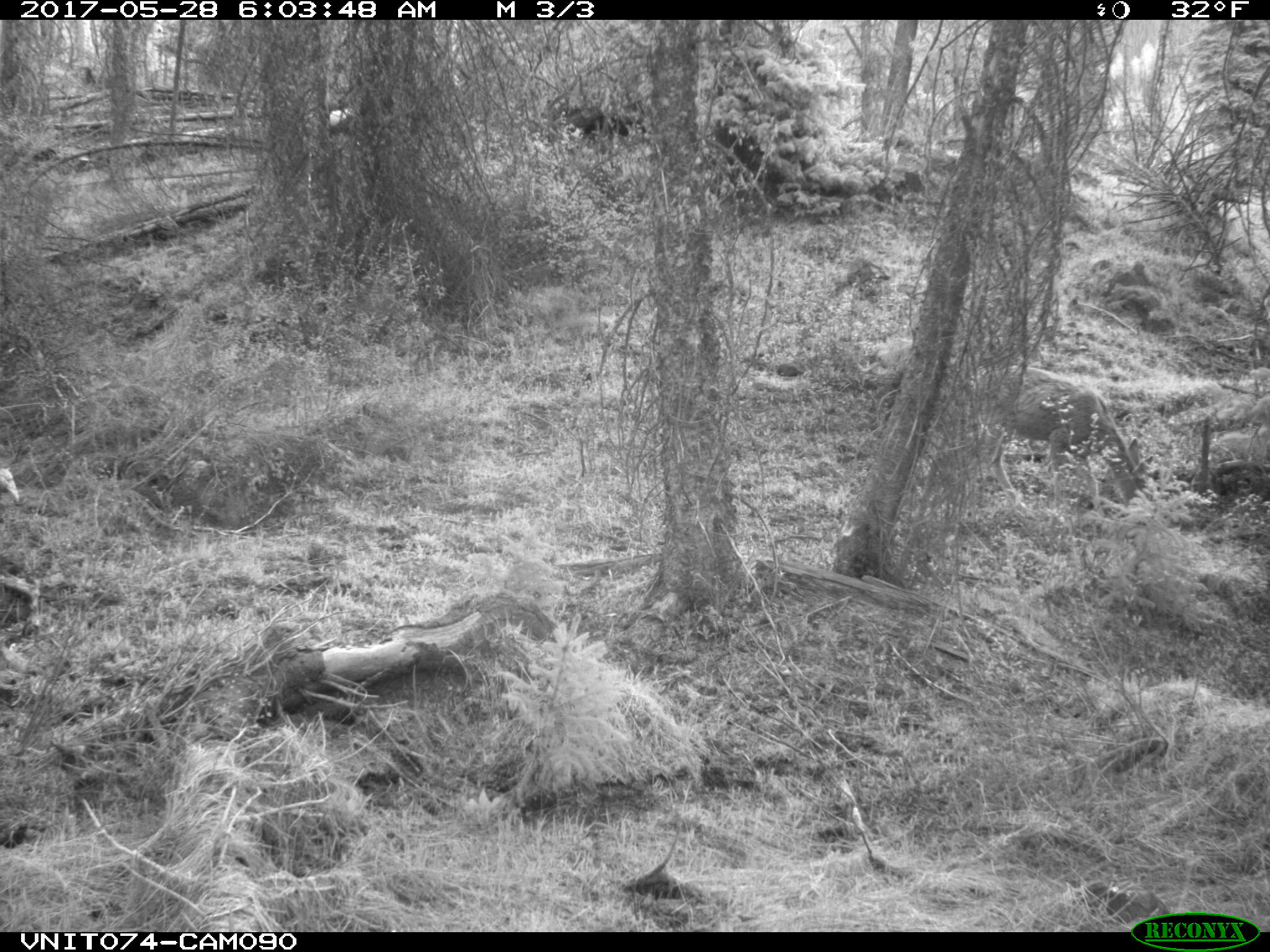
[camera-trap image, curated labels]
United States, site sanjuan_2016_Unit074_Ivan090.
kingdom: Animalia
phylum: Chordata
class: Mammalia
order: Artiodactyla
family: Cervidae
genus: Odocoileus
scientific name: Odocoileus hemionus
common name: mule deer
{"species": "Odocoileus hemionus (mule deer)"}